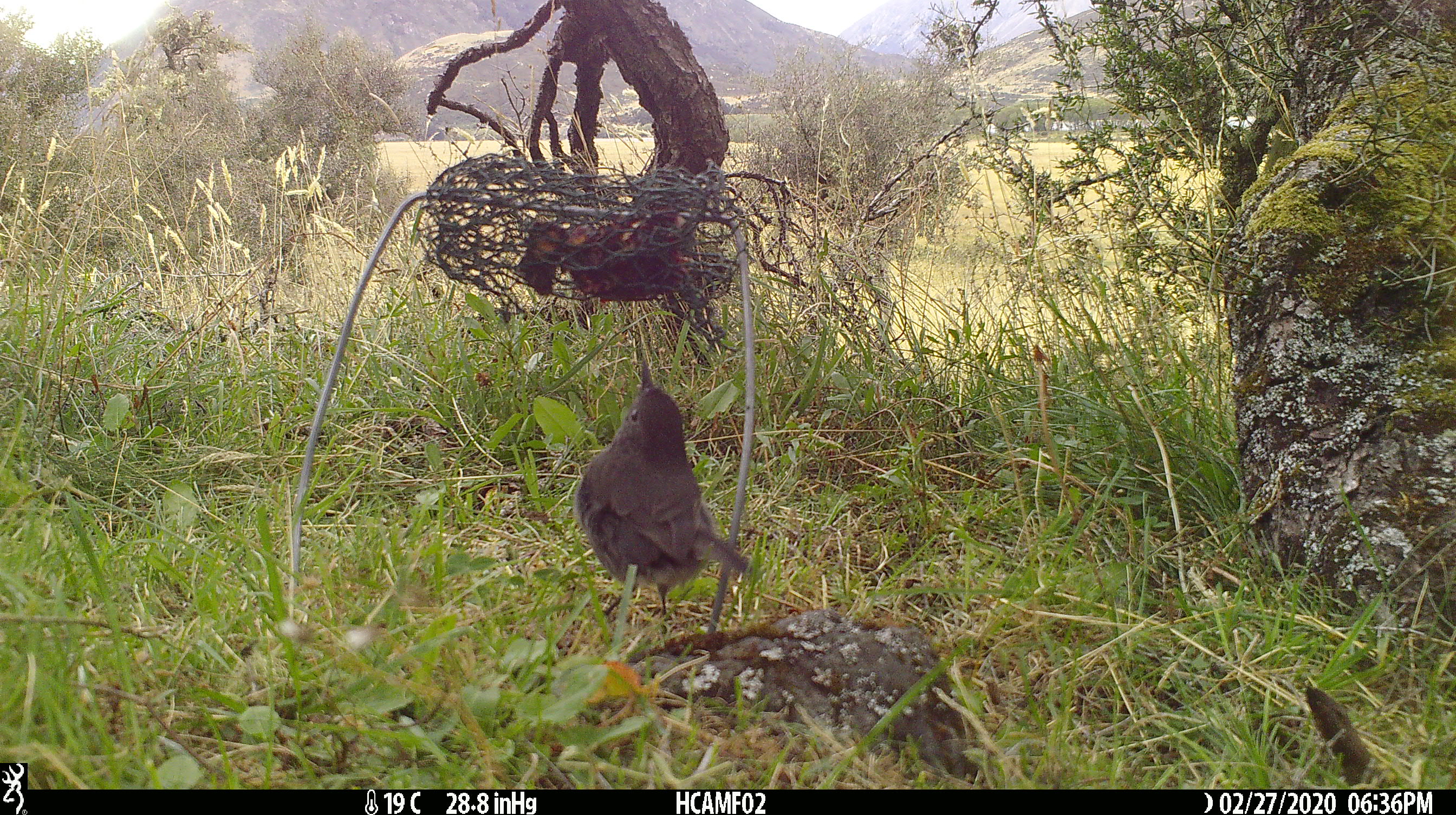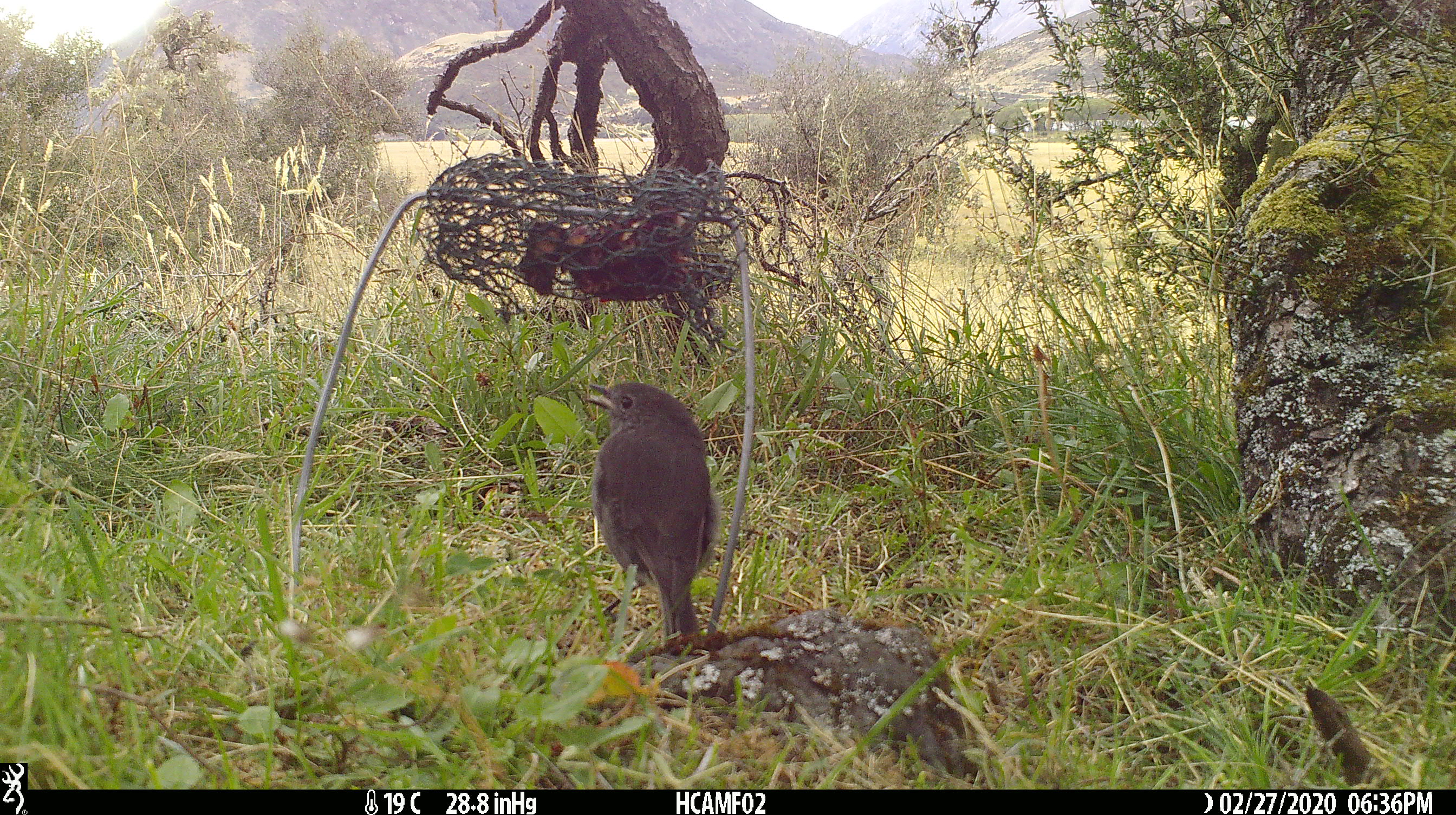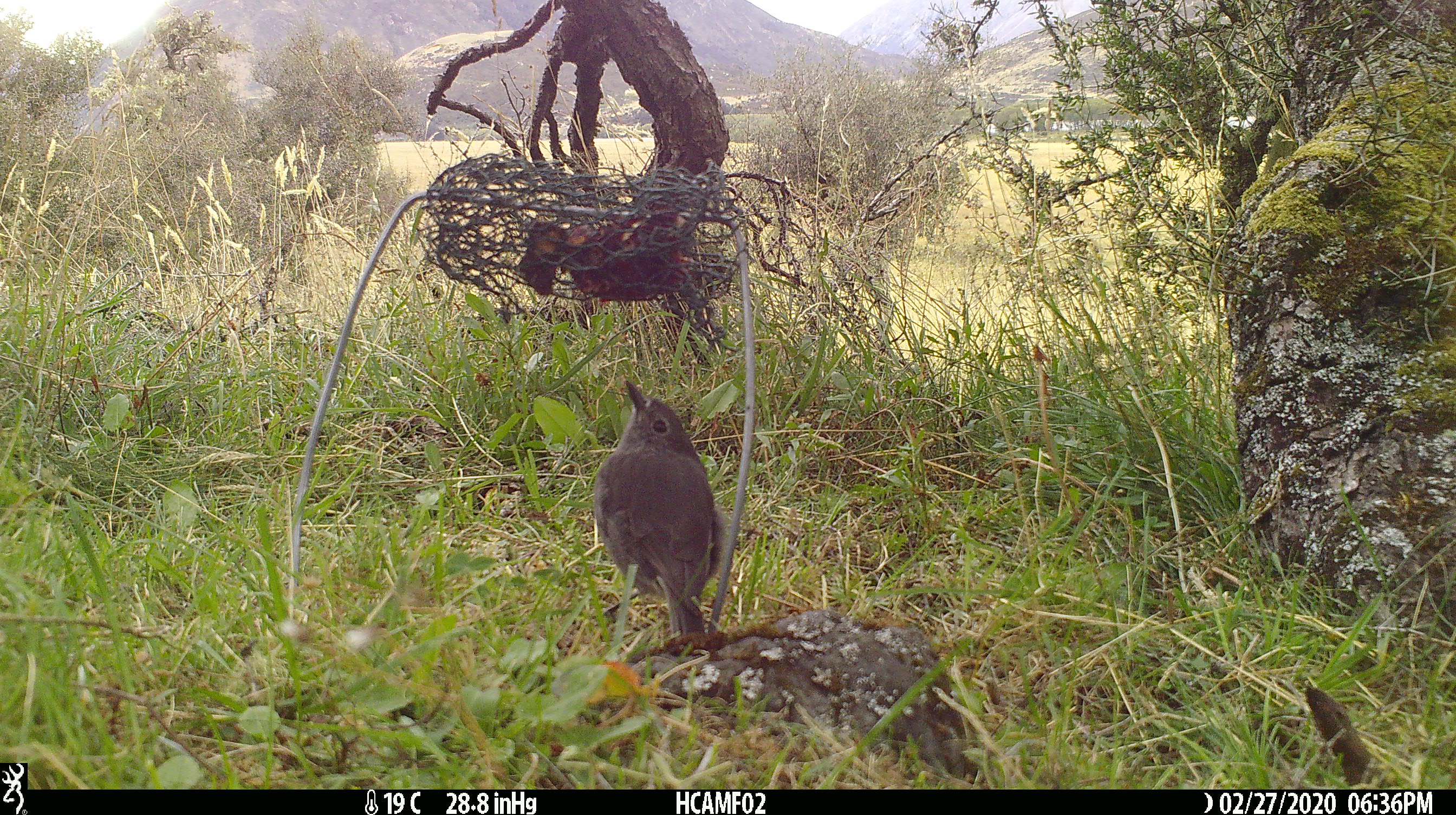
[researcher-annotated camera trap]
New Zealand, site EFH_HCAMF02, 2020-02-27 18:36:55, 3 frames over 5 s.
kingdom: Animalia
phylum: Chordata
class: Aves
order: Passeriformes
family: Petroicidae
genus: Petroica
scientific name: Petroica australis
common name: new zealand robin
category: robin